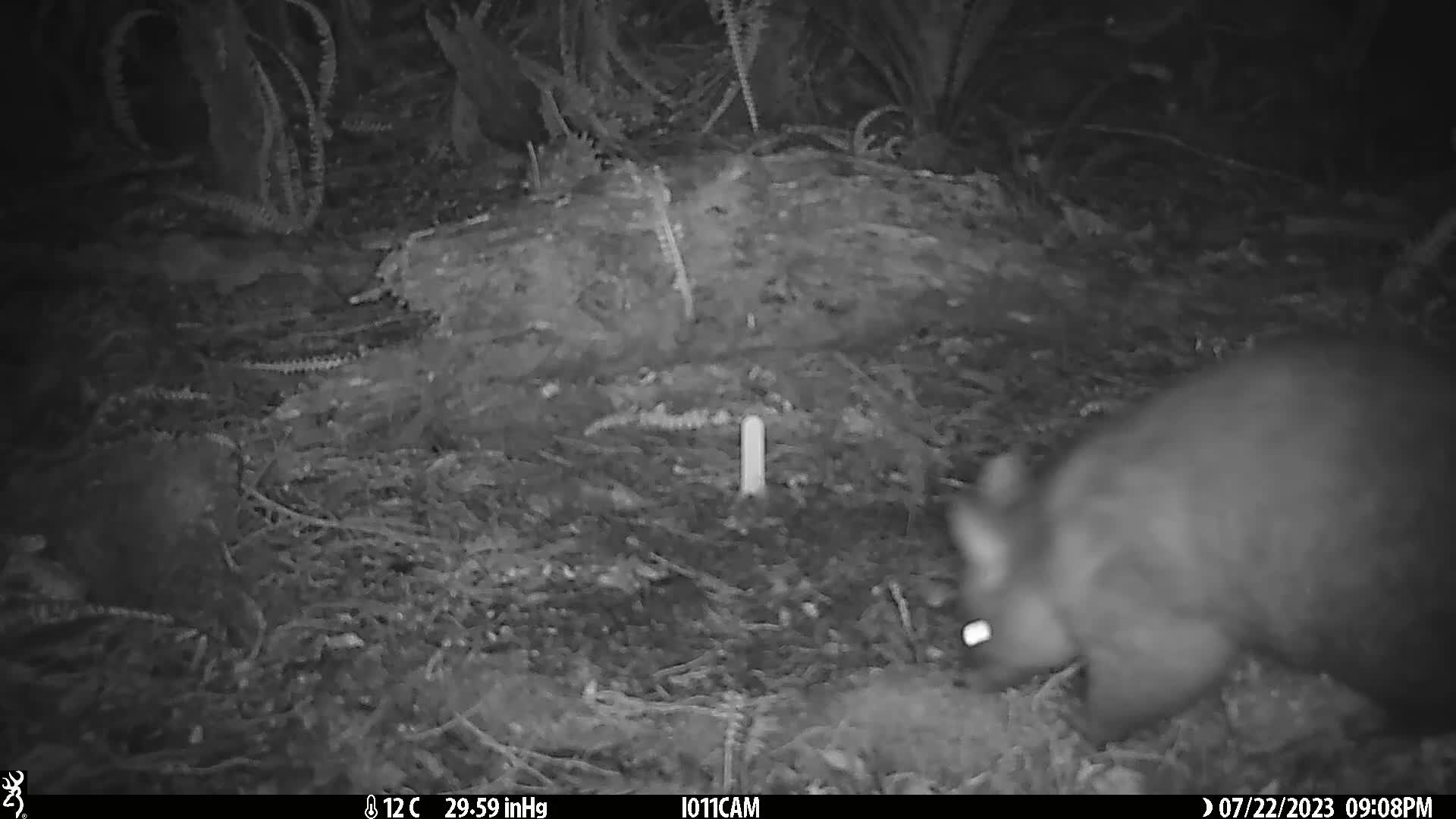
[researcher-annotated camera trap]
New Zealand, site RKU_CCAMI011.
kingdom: Animalia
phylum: Chordata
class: Mammalia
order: Diprotodontia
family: Phalangeridae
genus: Trichosurus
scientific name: Trichosurus vulpecula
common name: common brushtail possum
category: possum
Possum (common brushtail possum) (Trichosurus vulpecula).